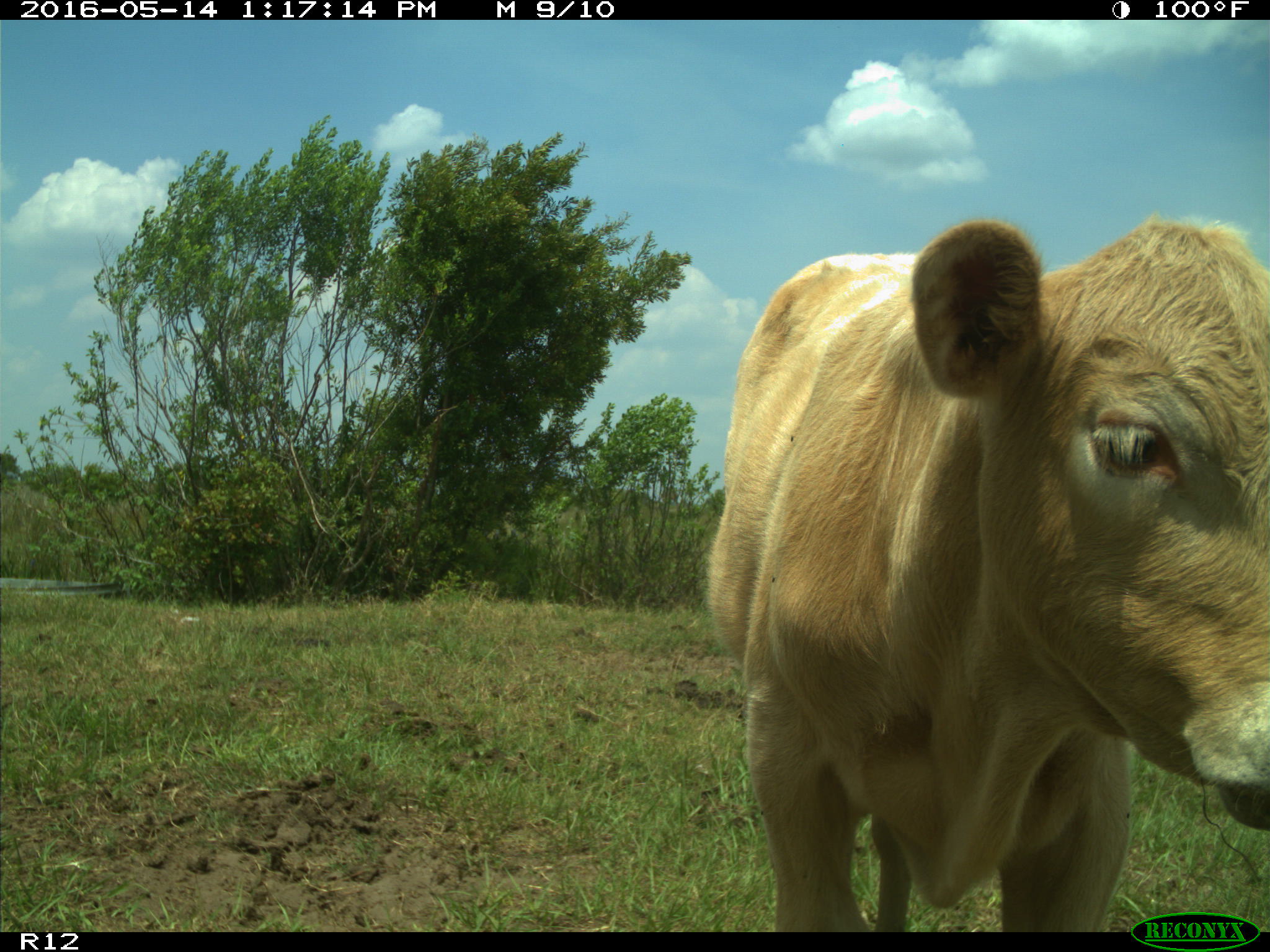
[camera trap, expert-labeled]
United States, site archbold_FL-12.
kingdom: Animalia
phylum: Chordata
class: Mammalia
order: Artiodactyla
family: Bovidae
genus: Bos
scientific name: Bos taurus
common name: domestic cow